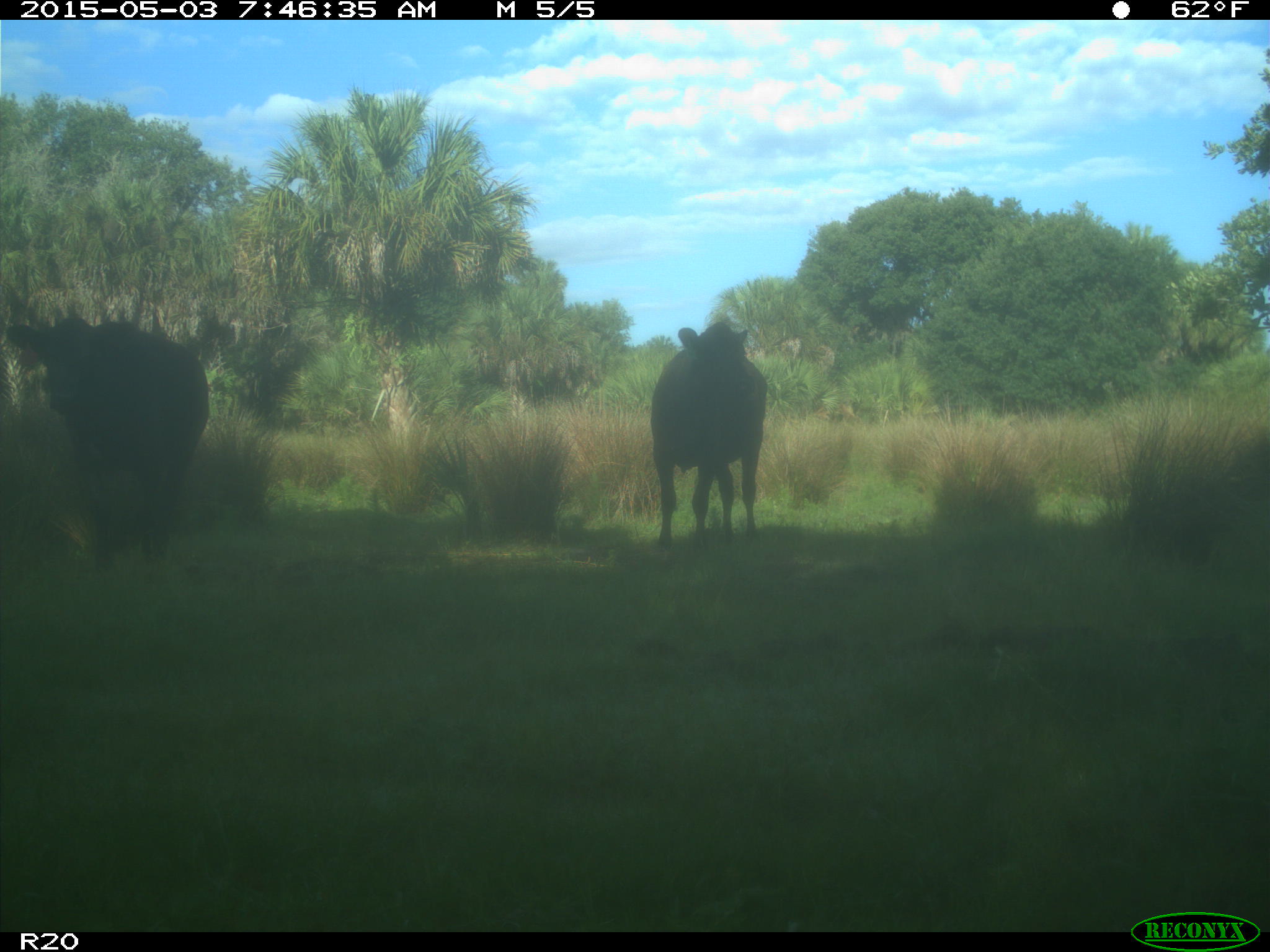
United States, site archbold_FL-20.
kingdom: Animalia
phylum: Chordata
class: Mammalia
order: Artiodactyla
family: Bovidae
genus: Bos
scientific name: Bos taurus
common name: domestic cow